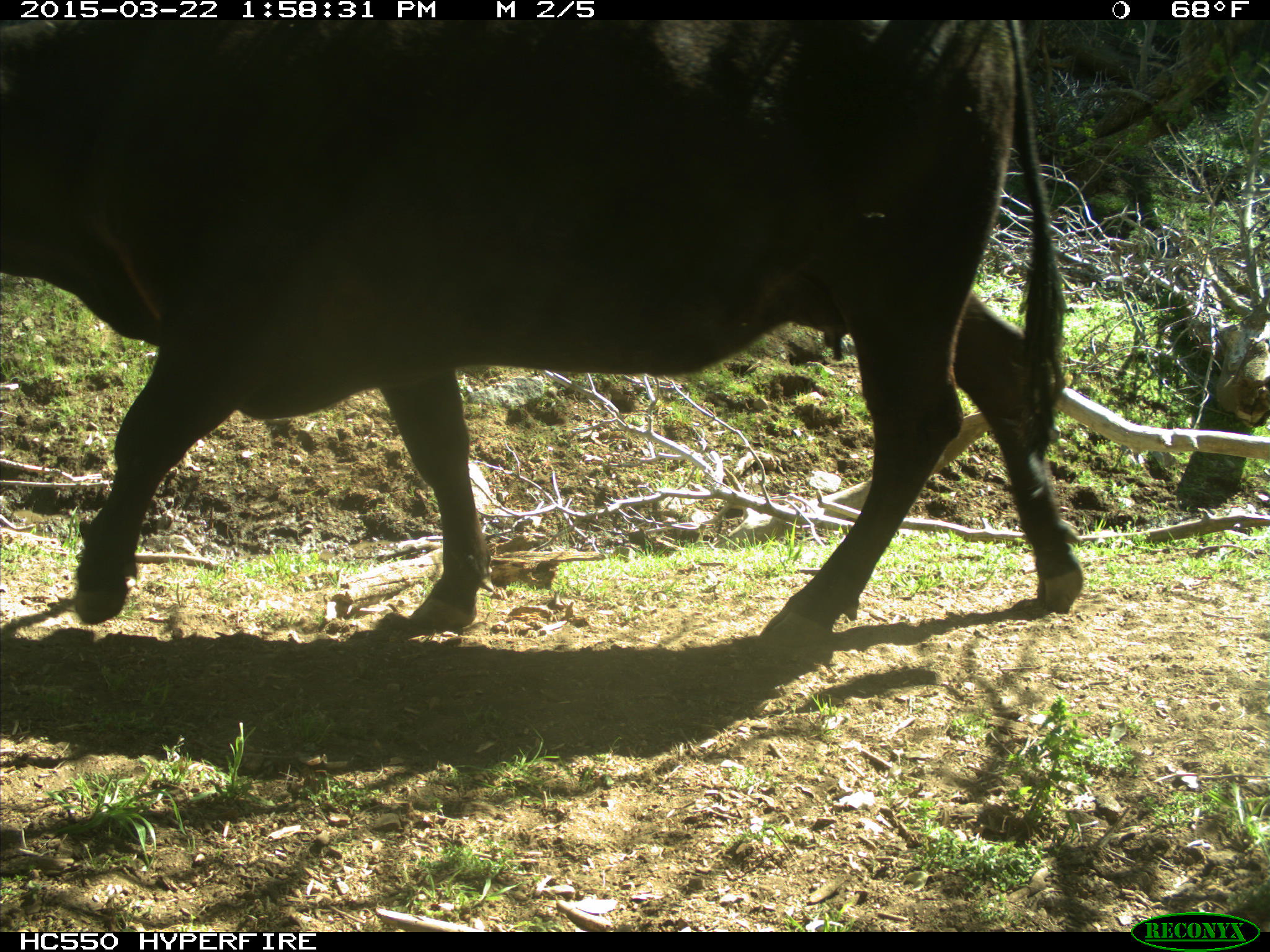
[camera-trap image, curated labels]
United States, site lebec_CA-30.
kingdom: Animalia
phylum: Chordata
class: Mammalia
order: Artiodactyla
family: Bovidae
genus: Bos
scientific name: Bos taurus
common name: domestic cow